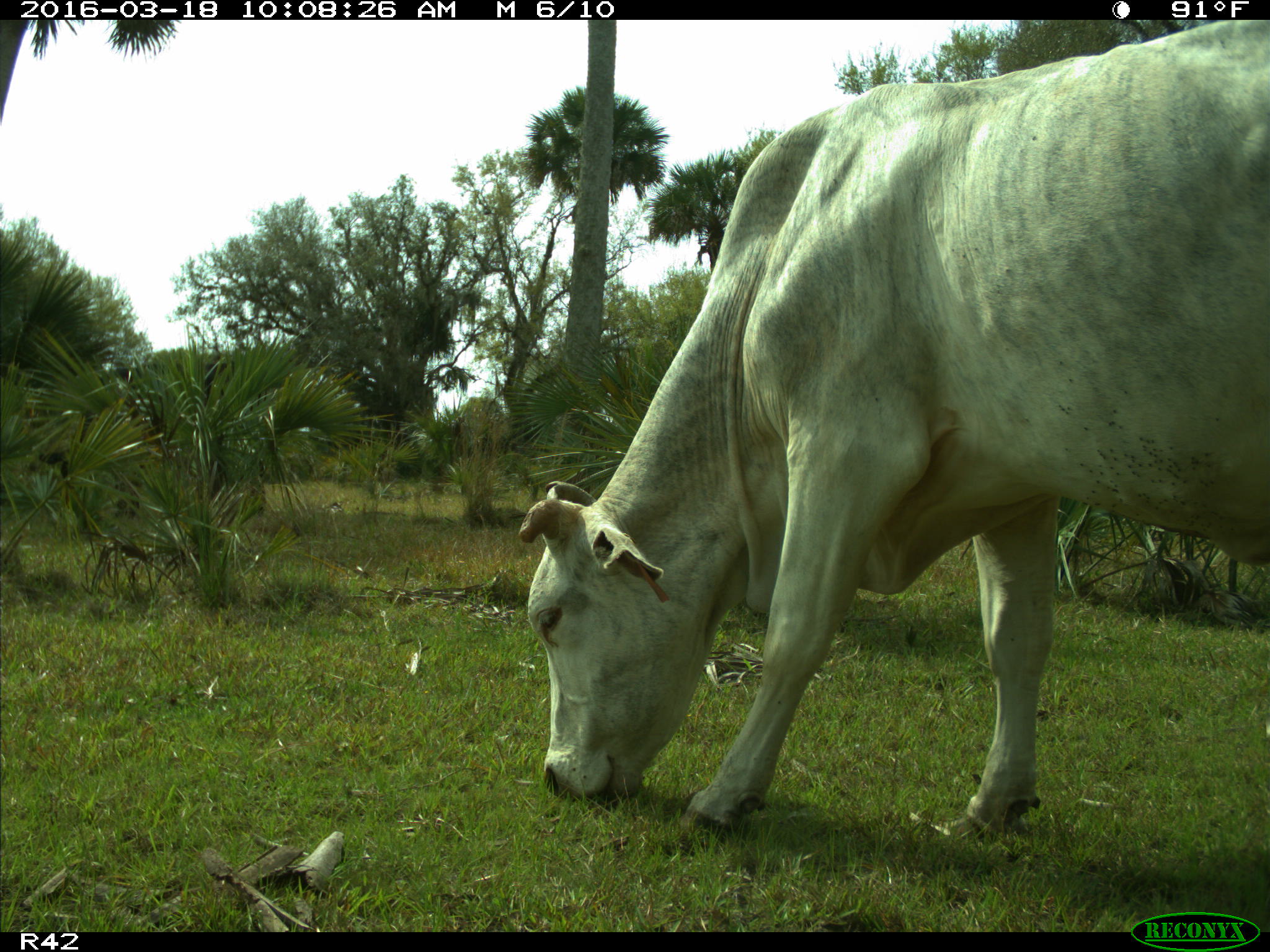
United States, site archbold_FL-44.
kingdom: Animalia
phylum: Chordata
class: Mammalia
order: Artiodactyla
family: Bovidae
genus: Bos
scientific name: Bos taurus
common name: domestic cow